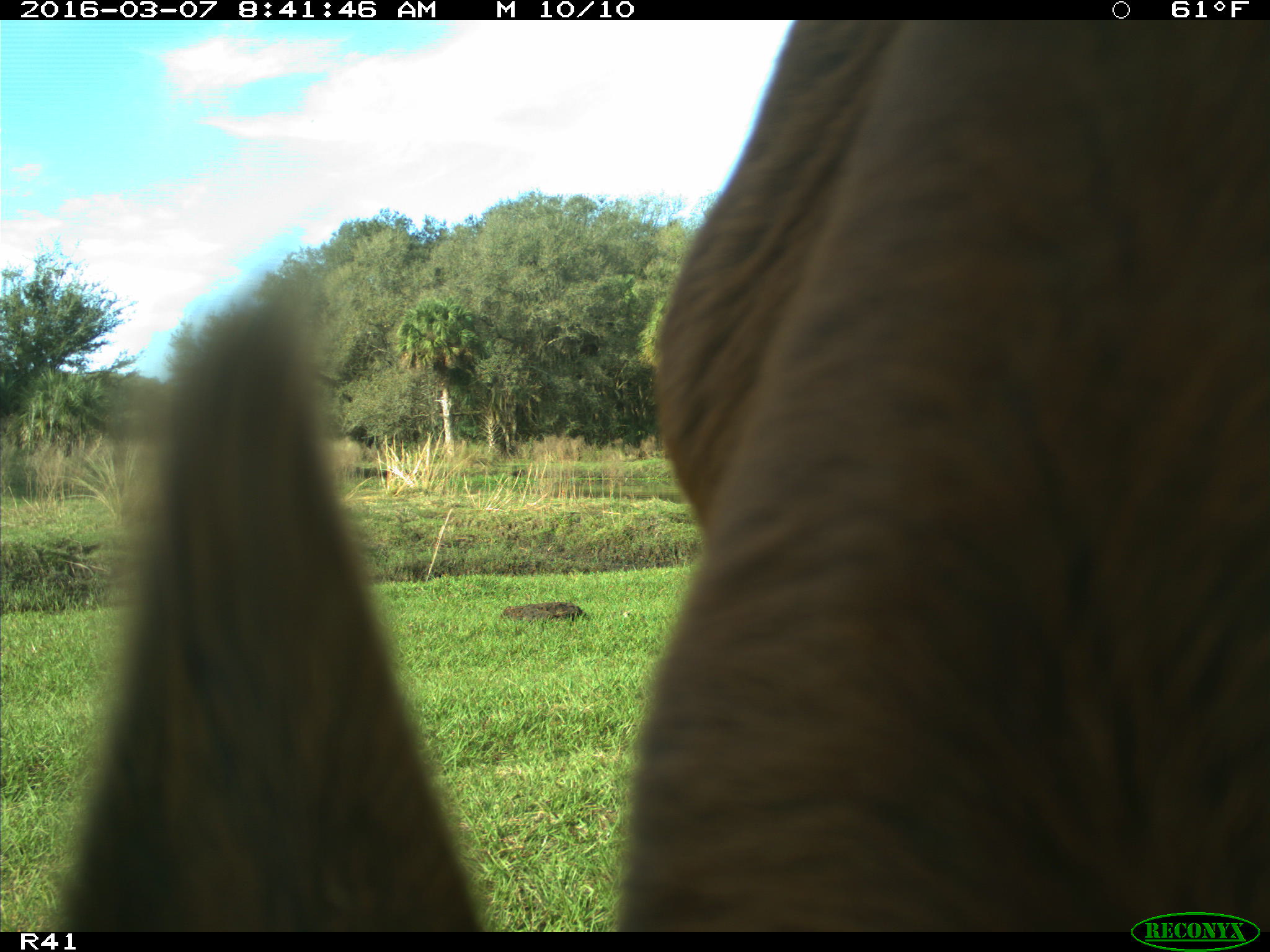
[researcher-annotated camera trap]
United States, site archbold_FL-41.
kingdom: Animalia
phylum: Chordata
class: Mammalia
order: Artiodactyla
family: Bovidae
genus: Bos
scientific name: Bos taurus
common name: domestic cow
Bos taurus (domestic cow).